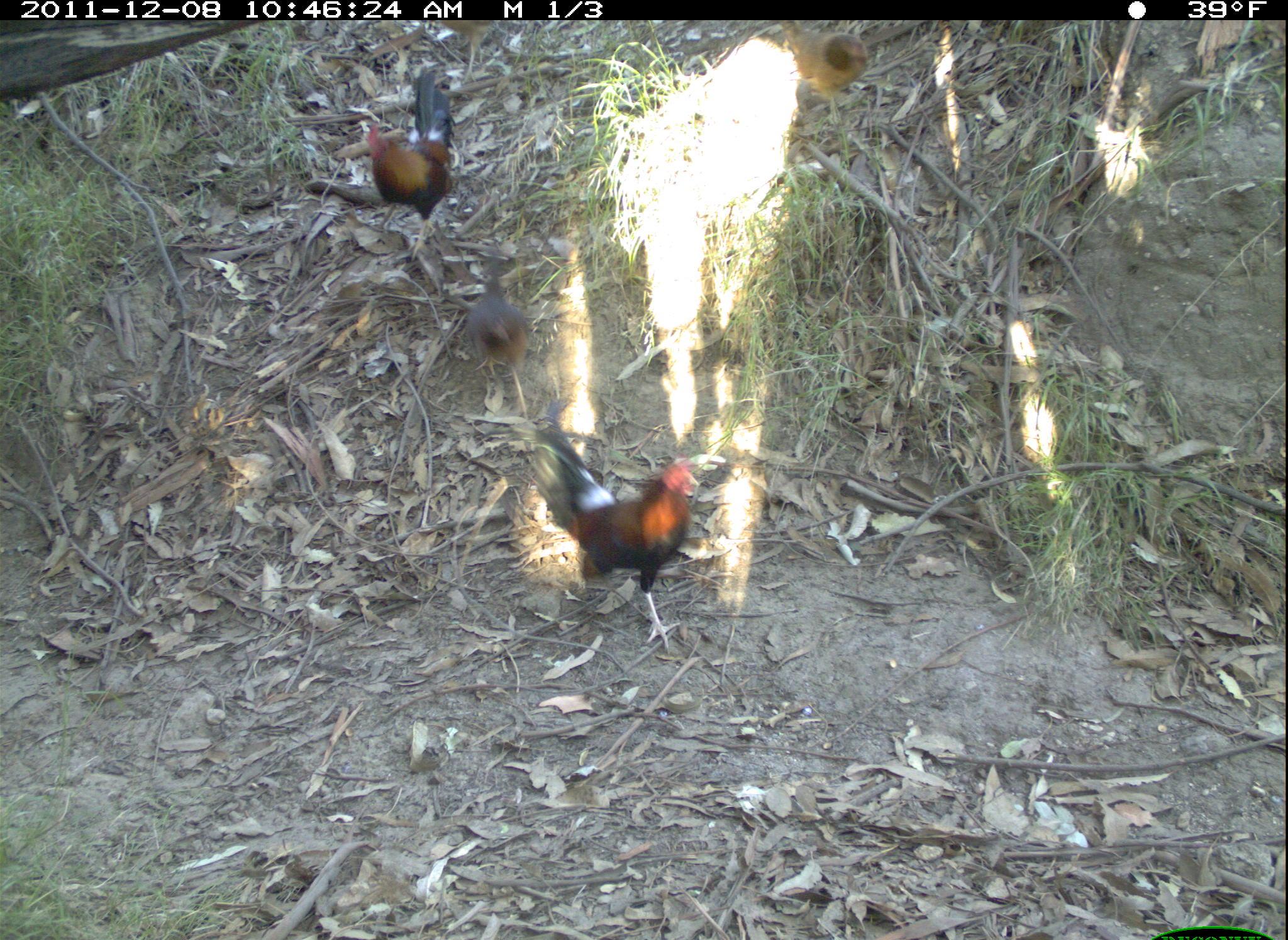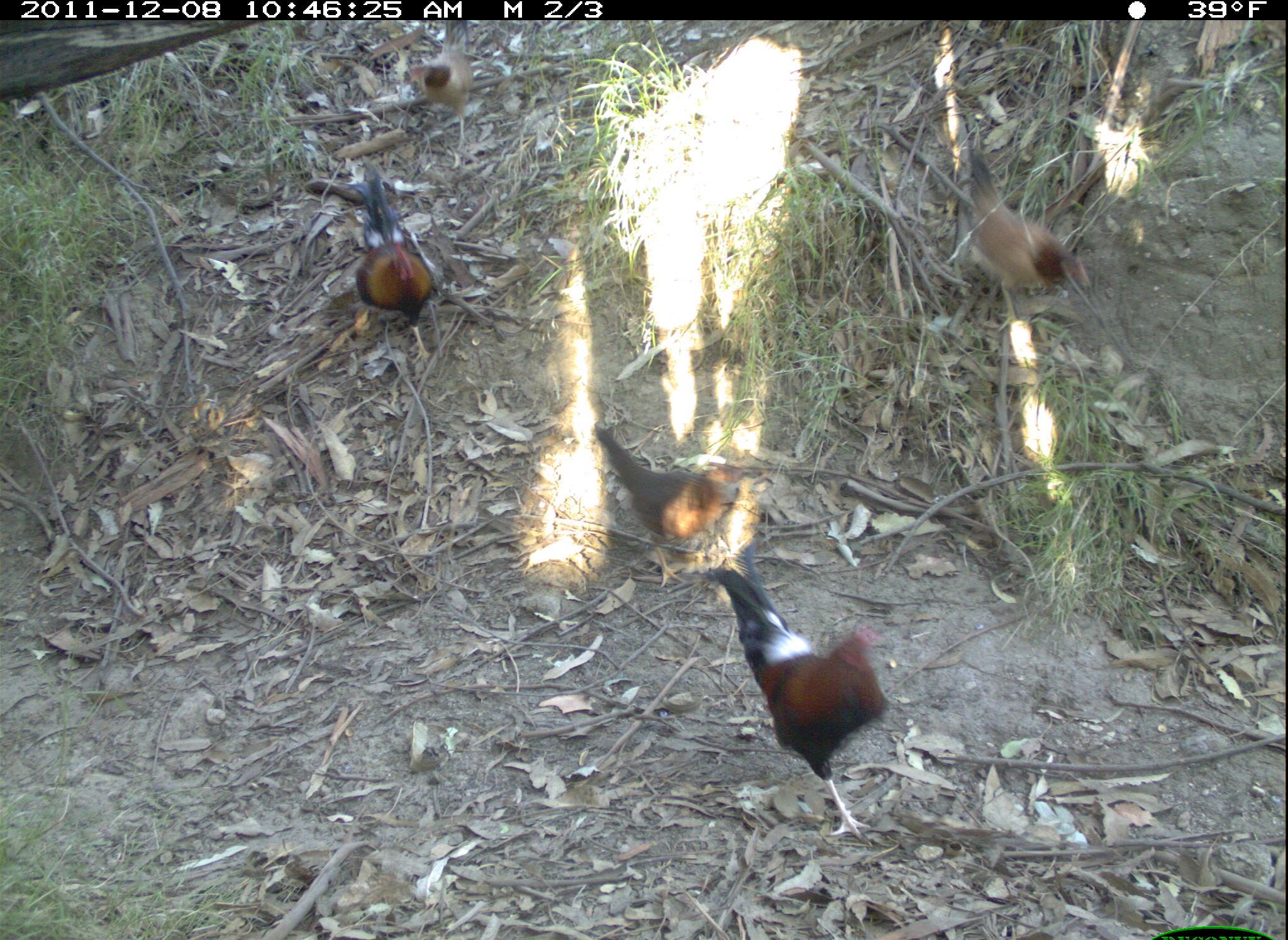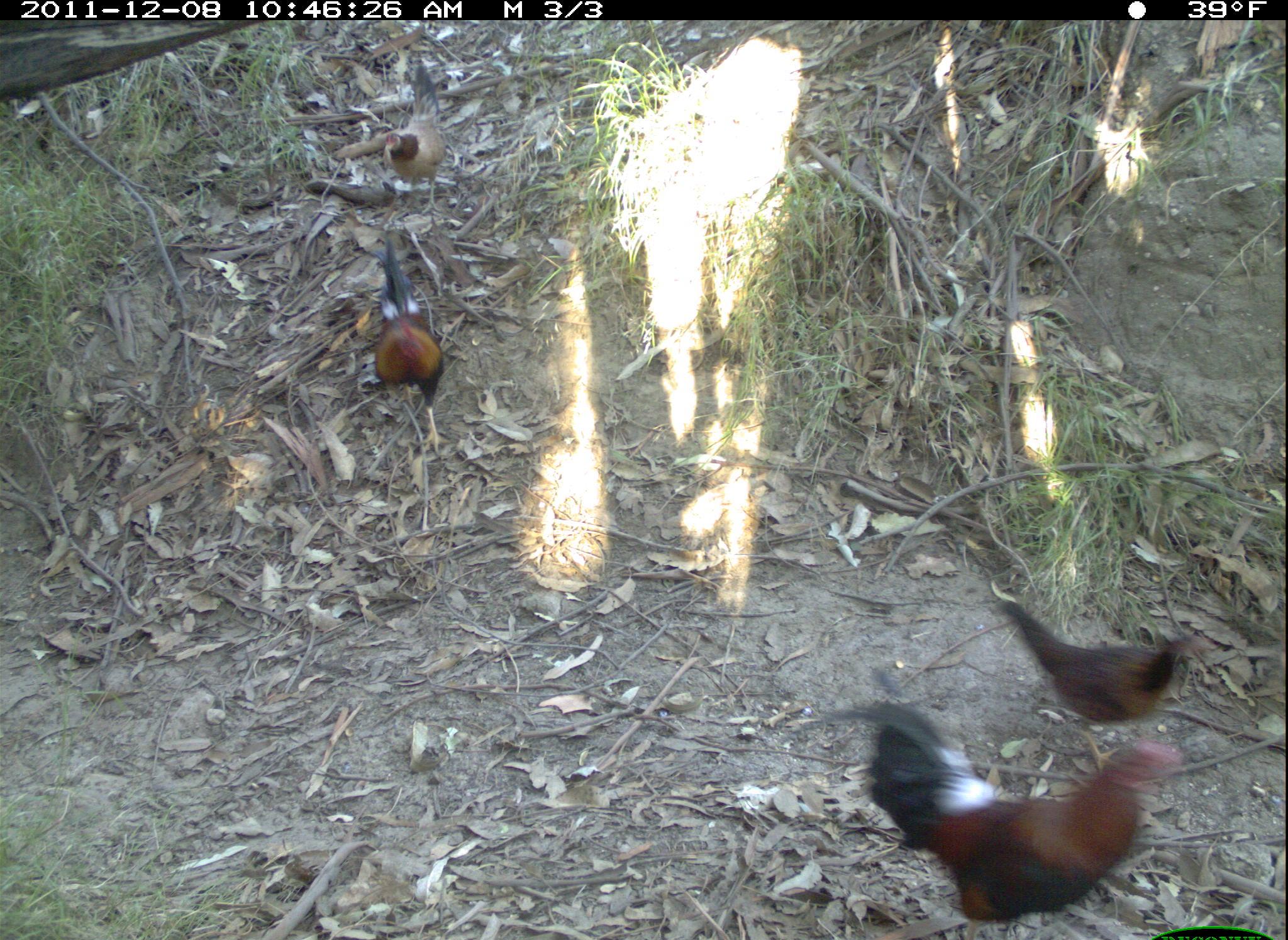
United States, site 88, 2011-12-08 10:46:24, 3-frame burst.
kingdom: Animalia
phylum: Chordata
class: Aves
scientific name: Aves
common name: bird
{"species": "bird (Aves)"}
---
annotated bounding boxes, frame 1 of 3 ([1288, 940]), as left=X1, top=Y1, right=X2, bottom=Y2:
bird: left=531, top=416, right=723, bottom=656; left=344, top=46, right=505, bottom=272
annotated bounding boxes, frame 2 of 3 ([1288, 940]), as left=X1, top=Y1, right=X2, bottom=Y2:
bird: left=684, top=552, right=904, bottom=854; left=312, top=143, right=457, bottom=368; left=586, top=385, right=755, bottom=565; left=956, top=145, right=1087, bottom=338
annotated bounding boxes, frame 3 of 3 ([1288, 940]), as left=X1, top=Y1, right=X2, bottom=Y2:
bird: left=831, top=683, right=1193, bottom=937; left=990, top=572, right=1219, bottom=784; left=368, top=244, right=455, bottom=463; left=379, top=49, right=459, bottom=224